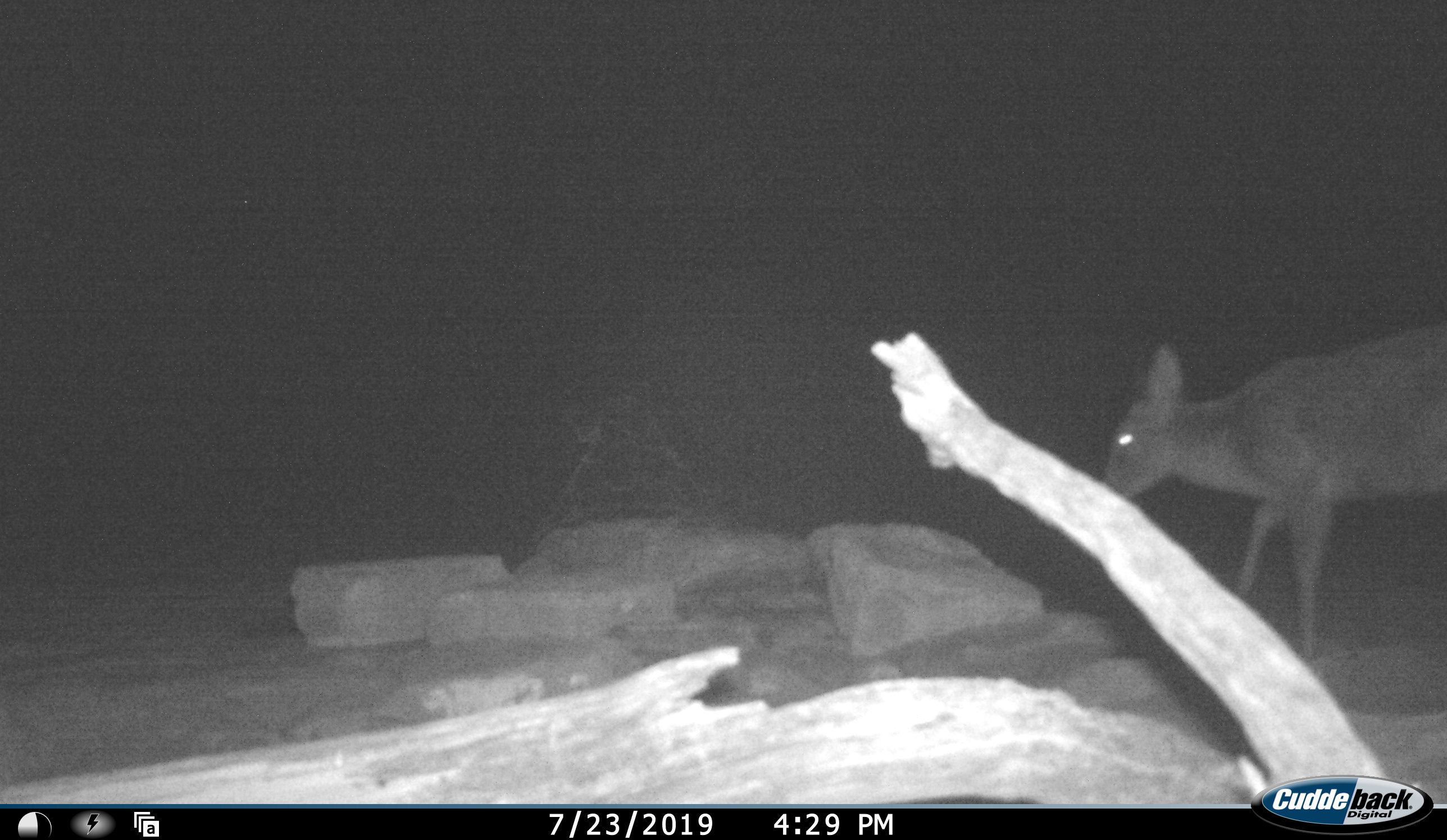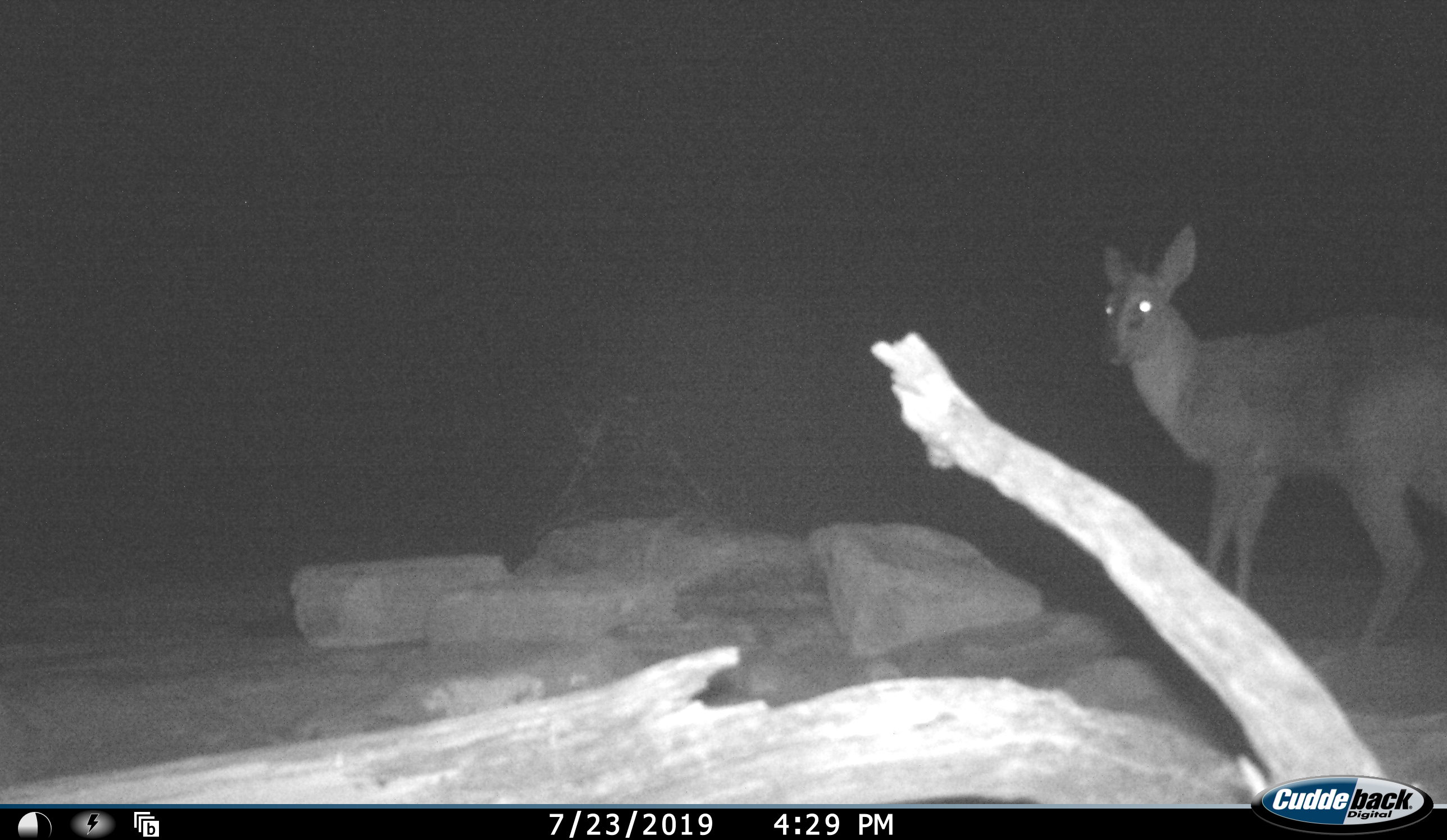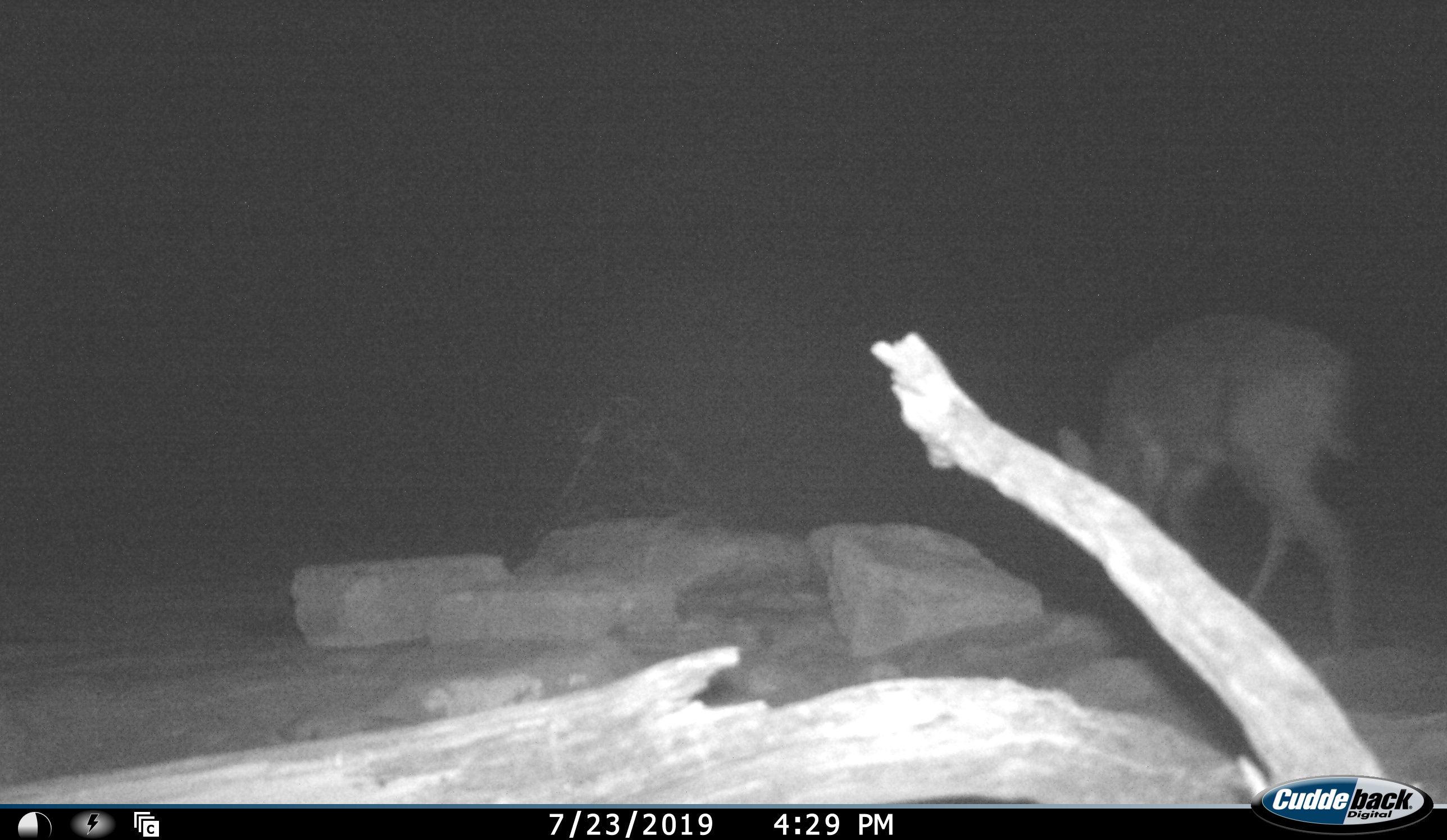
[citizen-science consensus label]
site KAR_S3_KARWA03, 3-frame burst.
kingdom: Animalia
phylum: Chordata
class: Mammalia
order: Artiodactyla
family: Bovidae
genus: Sylvicapra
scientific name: Sylvicapra grimmia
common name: common duiker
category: duikercommongrey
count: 1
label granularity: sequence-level